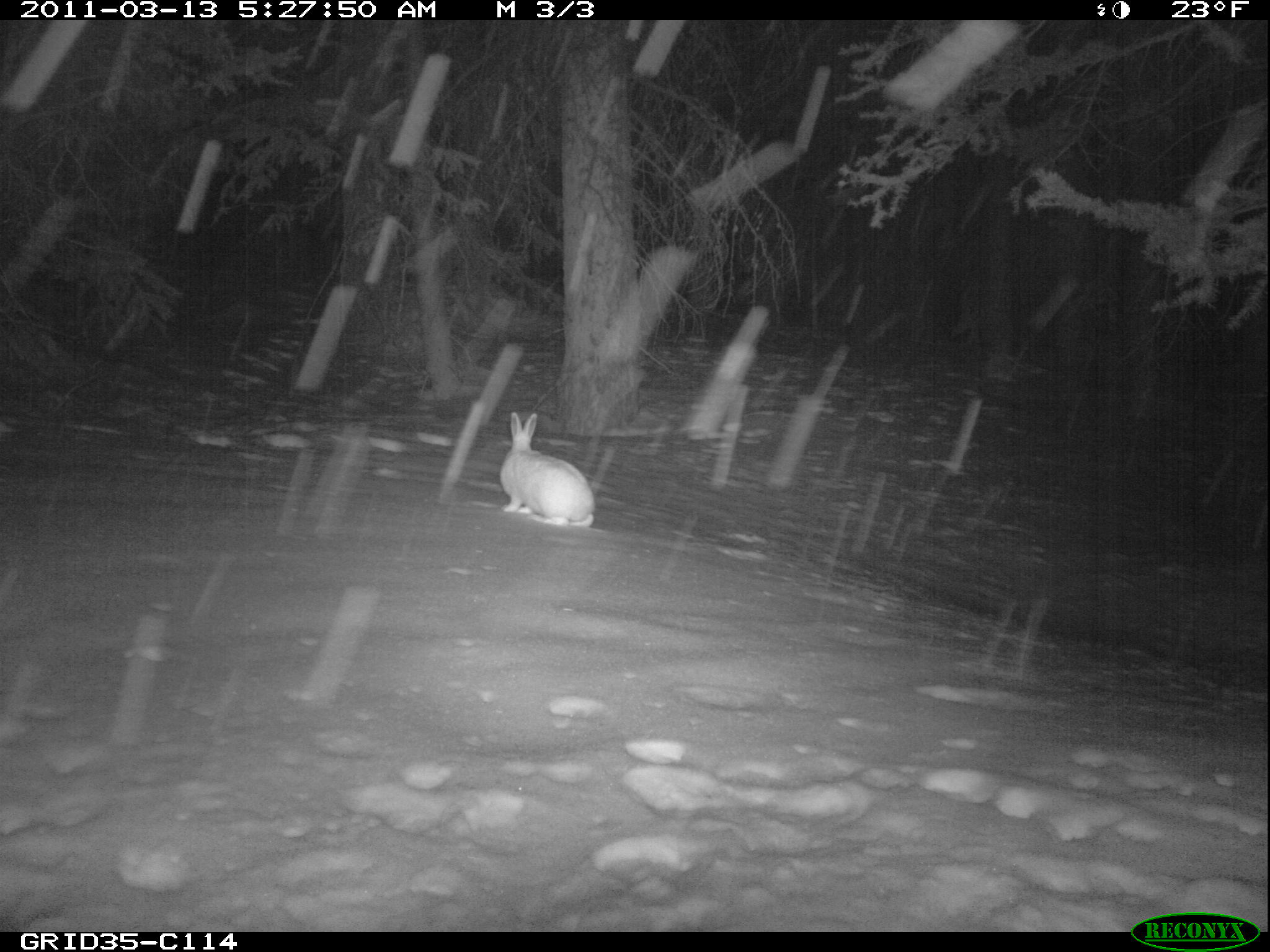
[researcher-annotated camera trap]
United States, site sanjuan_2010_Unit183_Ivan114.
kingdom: Animalia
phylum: Chordata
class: Mammalia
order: Lagomorpha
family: Leporidae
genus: Lepus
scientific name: Lepus americanus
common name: snowshoe hare